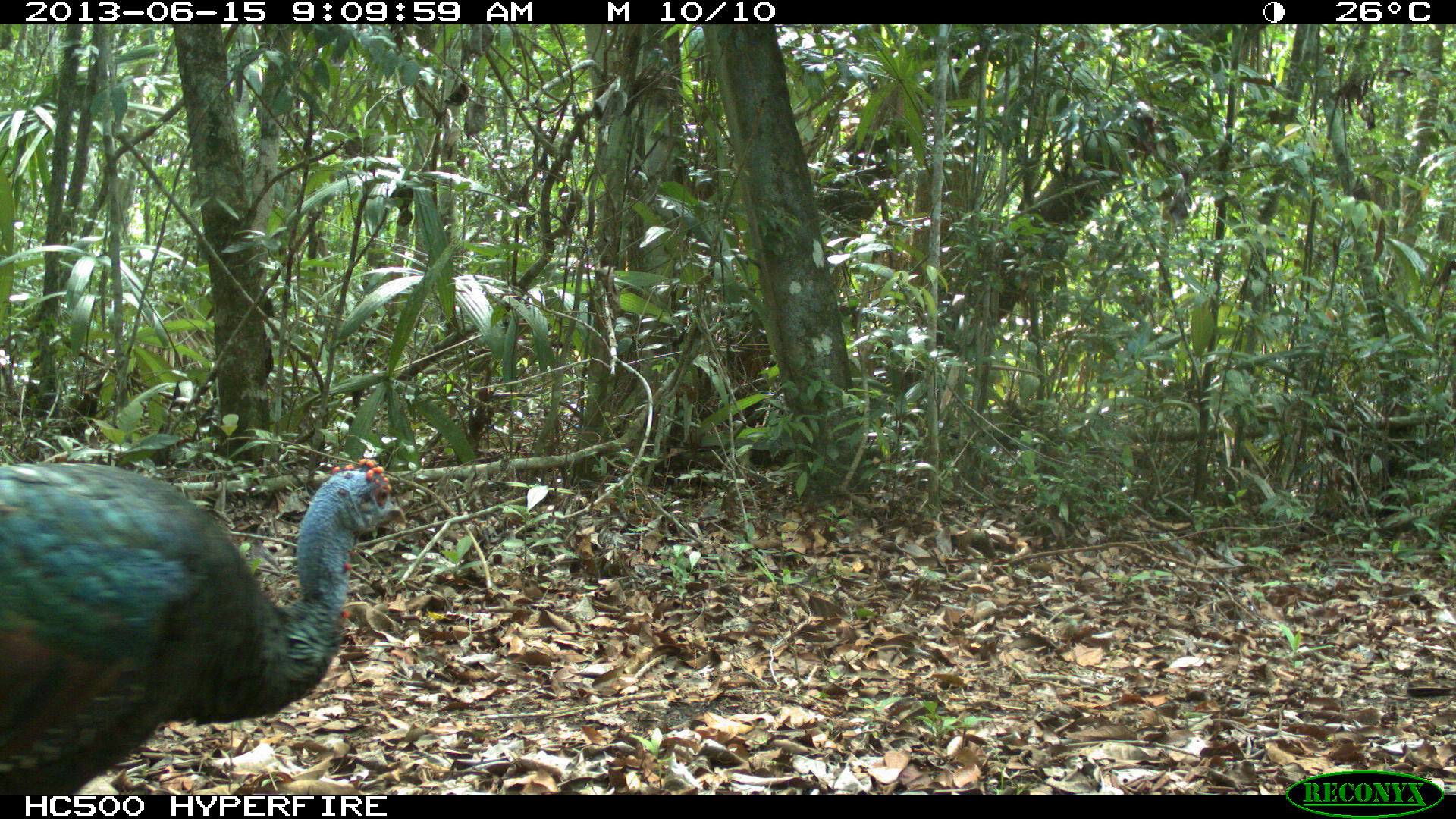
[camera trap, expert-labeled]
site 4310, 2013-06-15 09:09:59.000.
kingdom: Animalia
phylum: Chordata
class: Aves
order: Galliformes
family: Phasianidae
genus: Meleagris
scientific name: Meleagris ocellata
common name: ocellated turkey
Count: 1.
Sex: male.